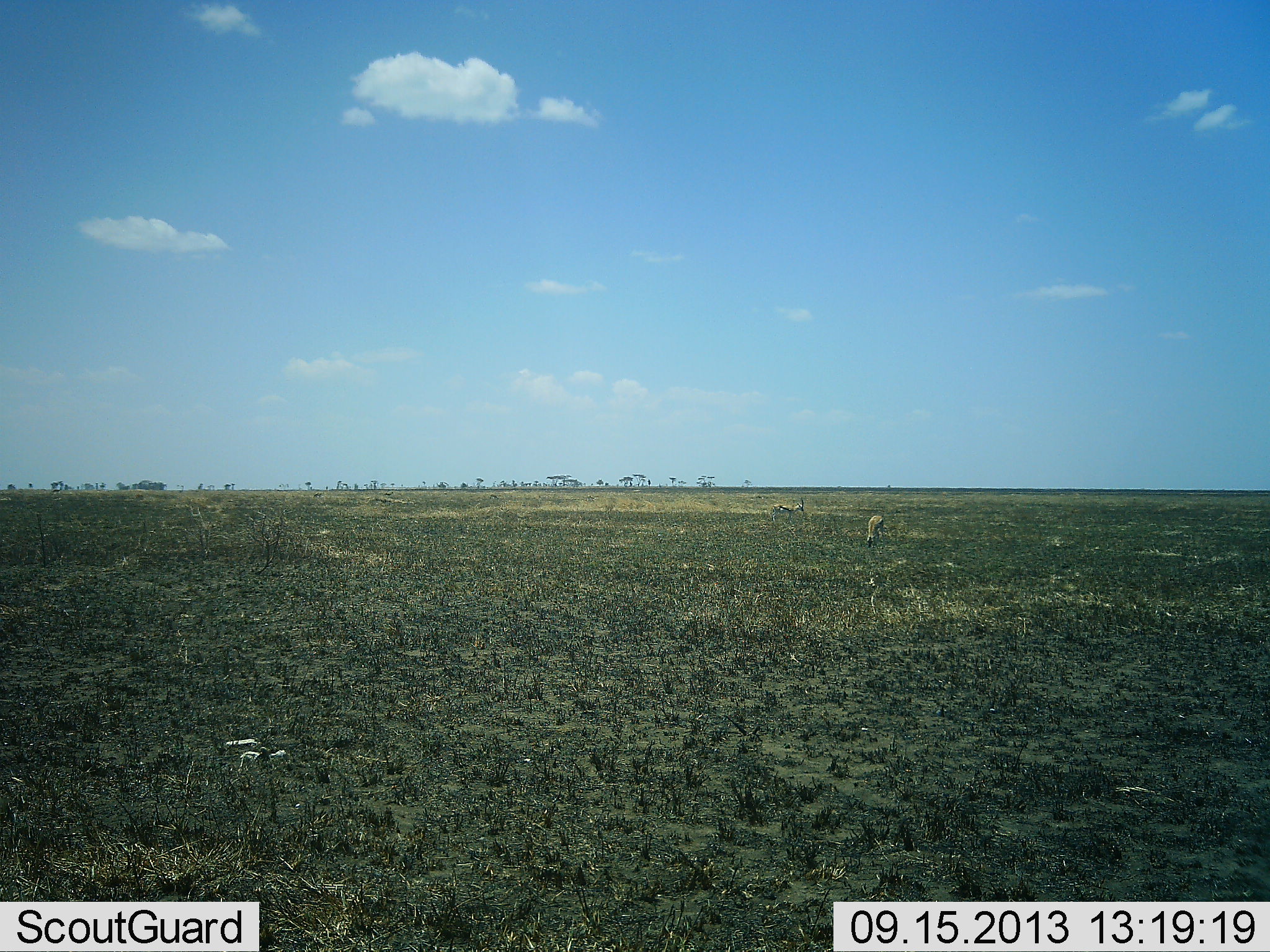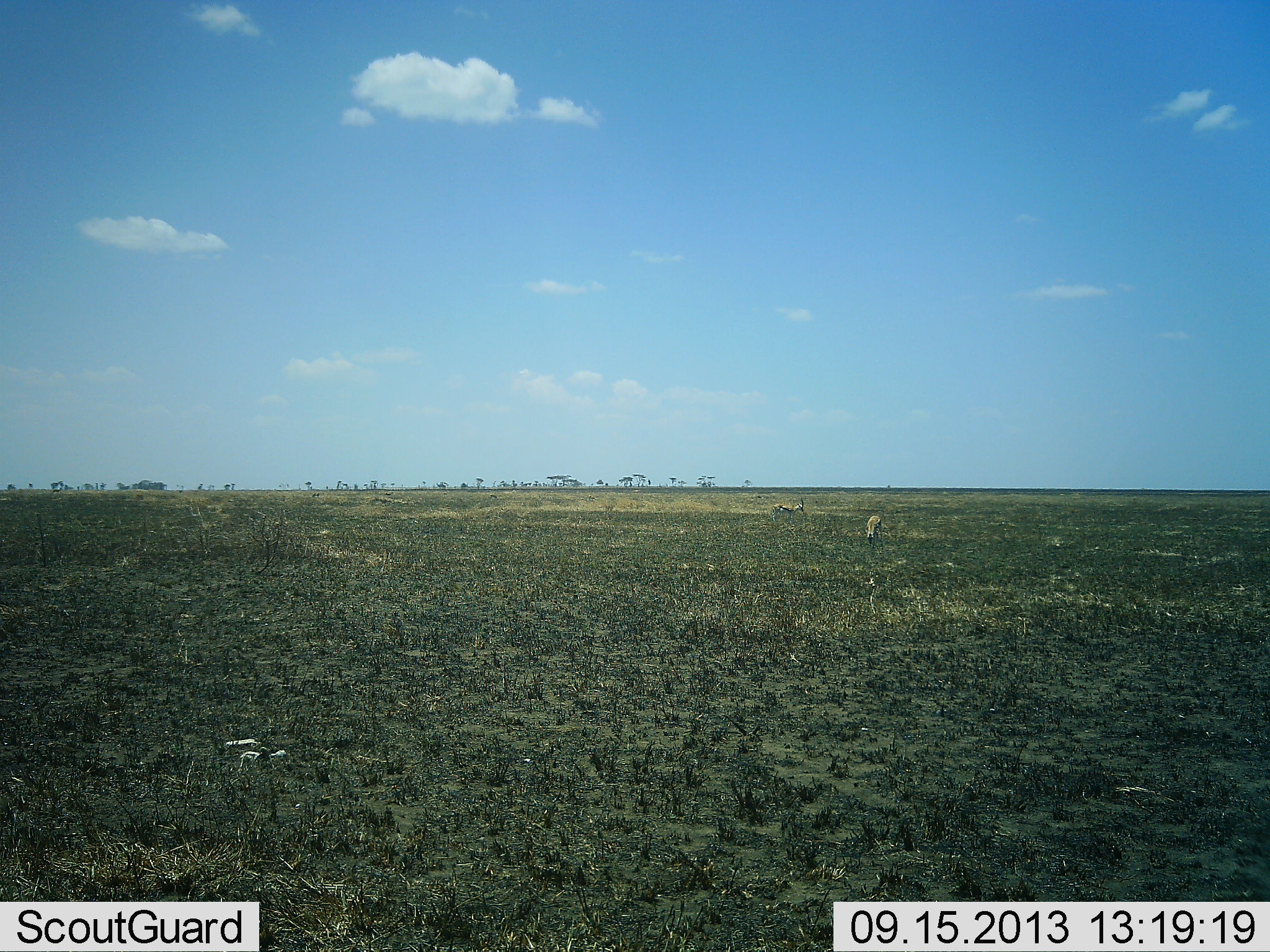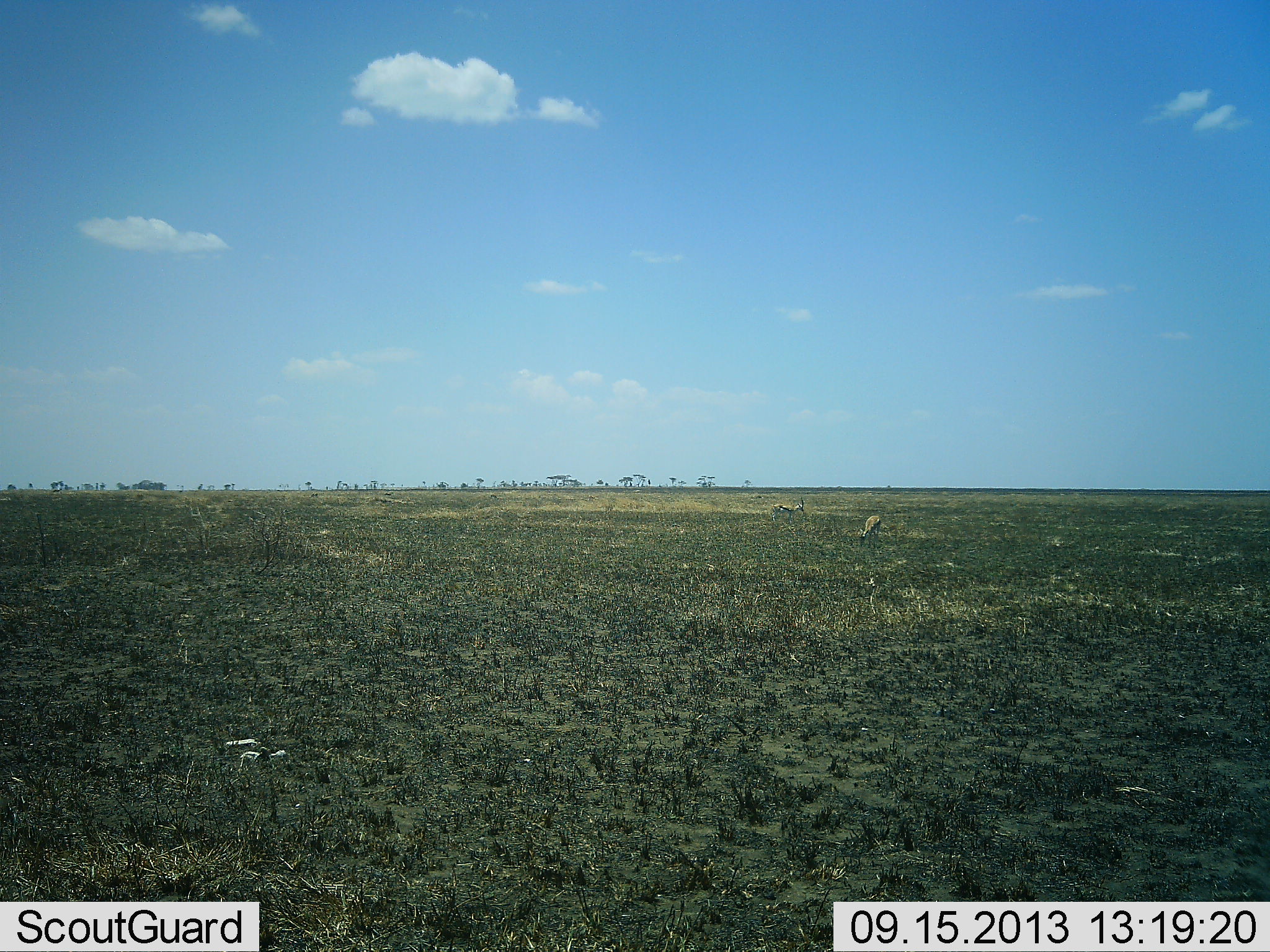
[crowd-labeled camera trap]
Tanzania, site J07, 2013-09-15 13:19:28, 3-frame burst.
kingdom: Animalia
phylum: Chordata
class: Mammalia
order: Artiodactyla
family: Bovidae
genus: Eudorcas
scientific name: Eudorcas thomsonii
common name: thomson's gazelle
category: gazellethomsons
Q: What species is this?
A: Gazellethomsons (thomson's gazelle) (Eudorcas thomsonii).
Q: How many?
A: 2.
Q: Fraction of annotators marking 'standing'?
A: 44%.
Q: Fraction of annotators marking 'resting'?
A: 0%.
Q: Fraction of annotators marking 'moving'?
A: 0%.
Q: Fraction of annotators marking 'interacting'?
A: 0%.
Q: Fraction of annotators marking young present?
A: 0%.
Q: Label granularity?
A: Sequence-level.